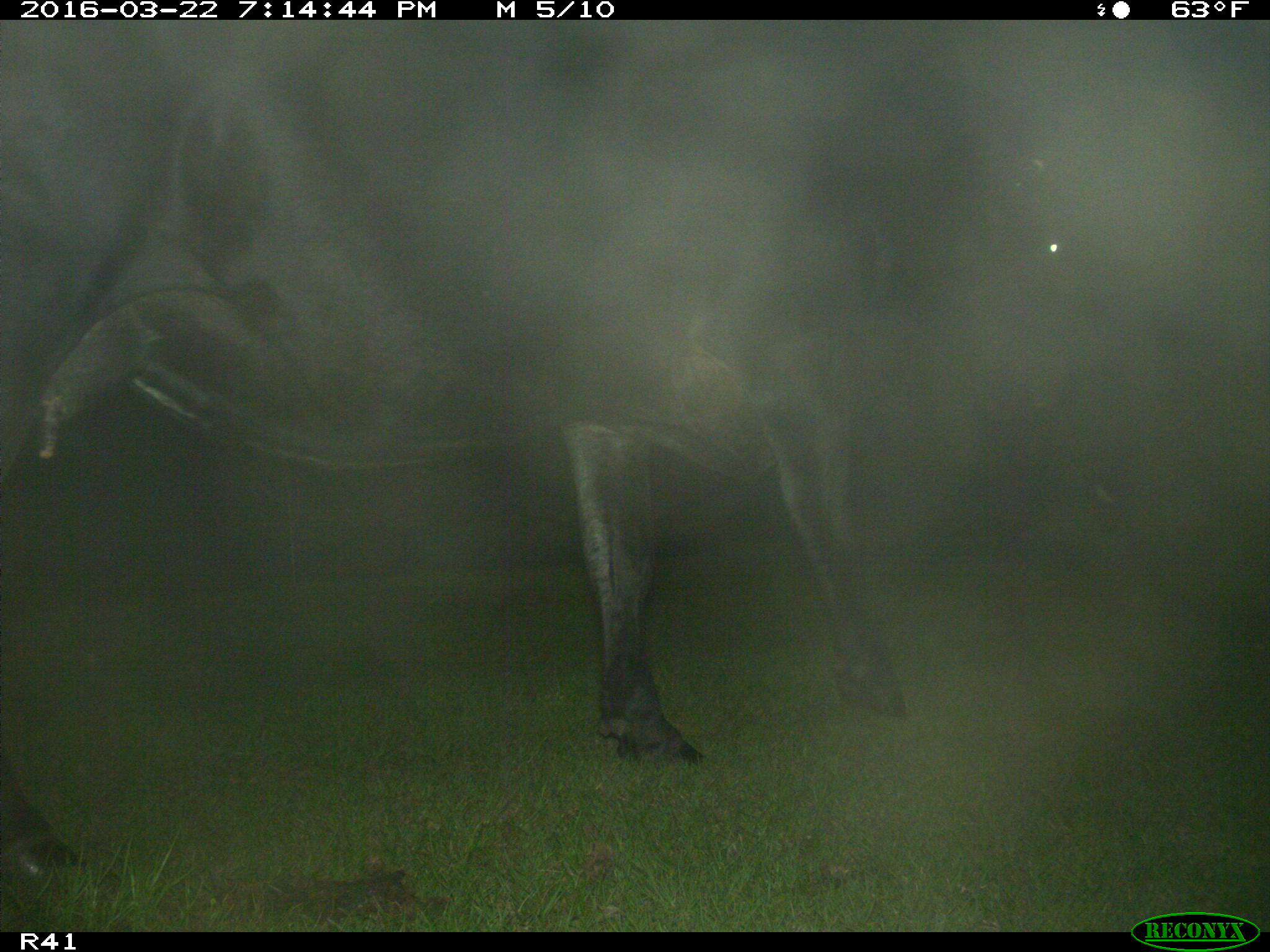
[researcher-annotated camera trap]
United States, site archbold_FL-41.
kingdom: Animalia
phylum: Chordata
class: Mammalia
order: Artiodactyla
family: Bovidae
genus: Bos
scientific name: Bos taurus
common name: domestic cow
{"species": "Bos taurus (domestic cow)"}